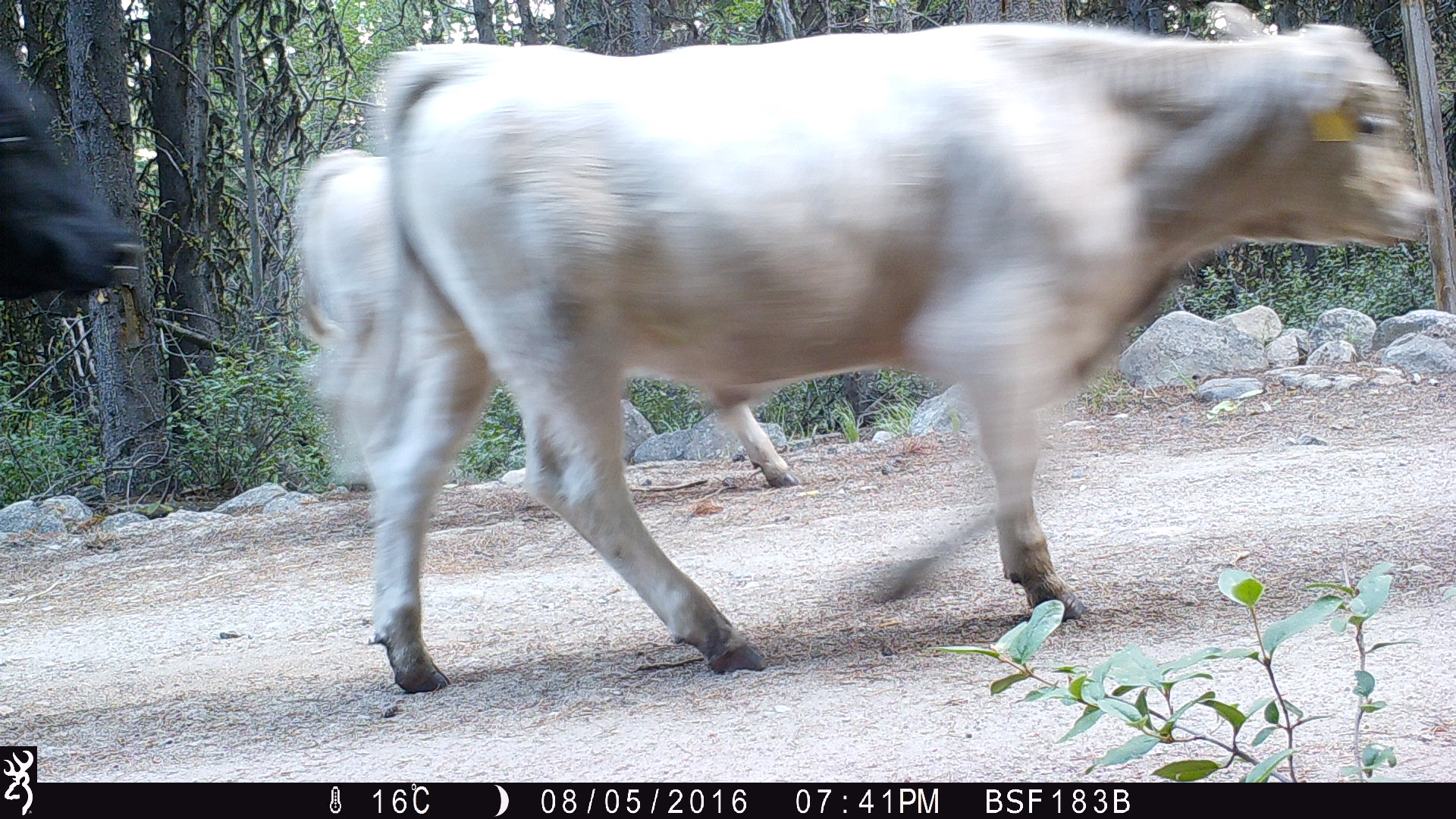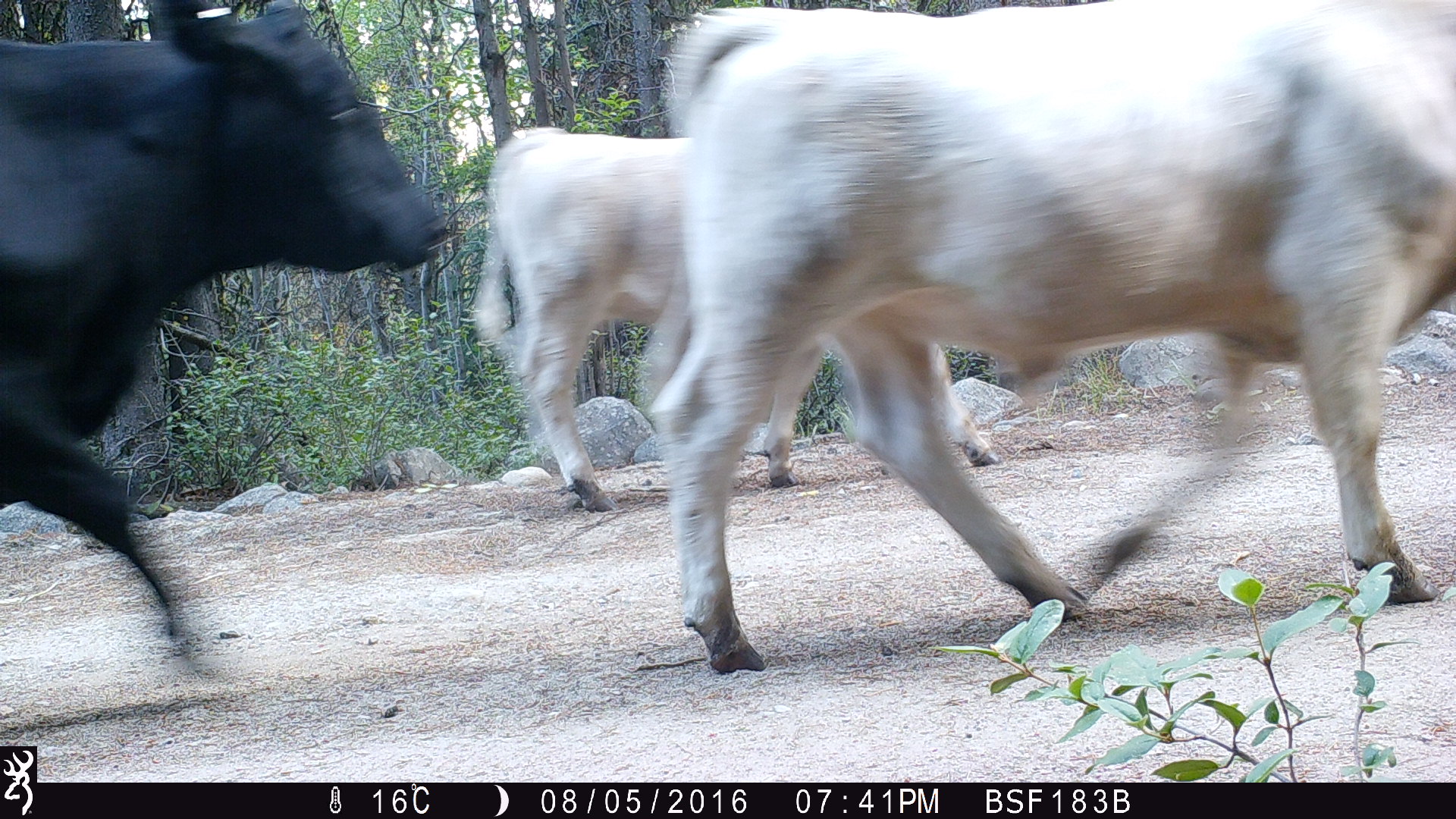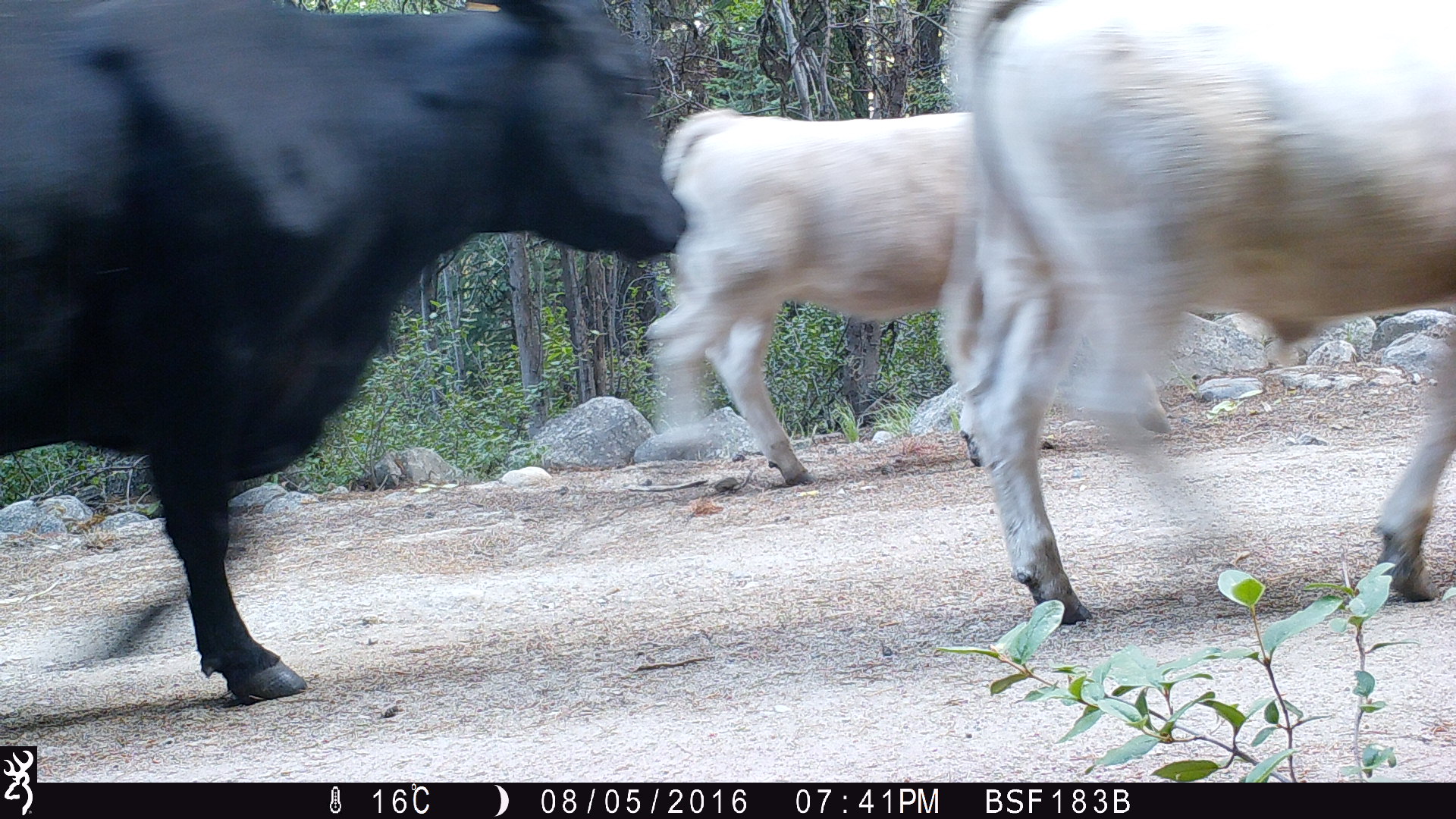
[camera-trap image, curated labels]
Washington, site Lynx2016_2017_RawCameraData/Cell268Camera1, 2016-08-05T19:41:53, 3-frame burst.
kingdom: Animalia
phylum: Chordata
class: Mammalia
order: Artiodactyla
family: Bovidae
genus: Bos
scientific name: Bos taurus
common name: domestic cattle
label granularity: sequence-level